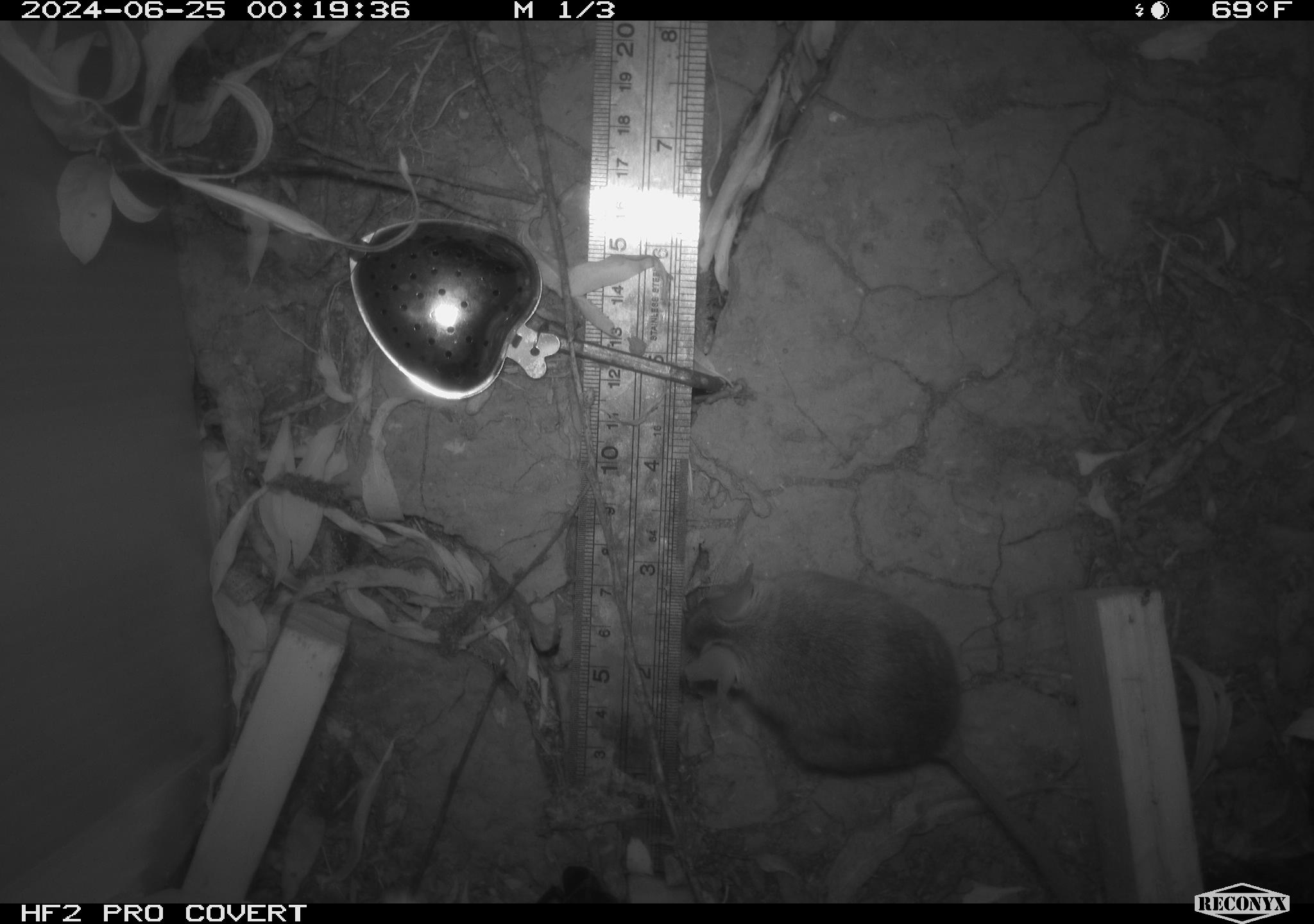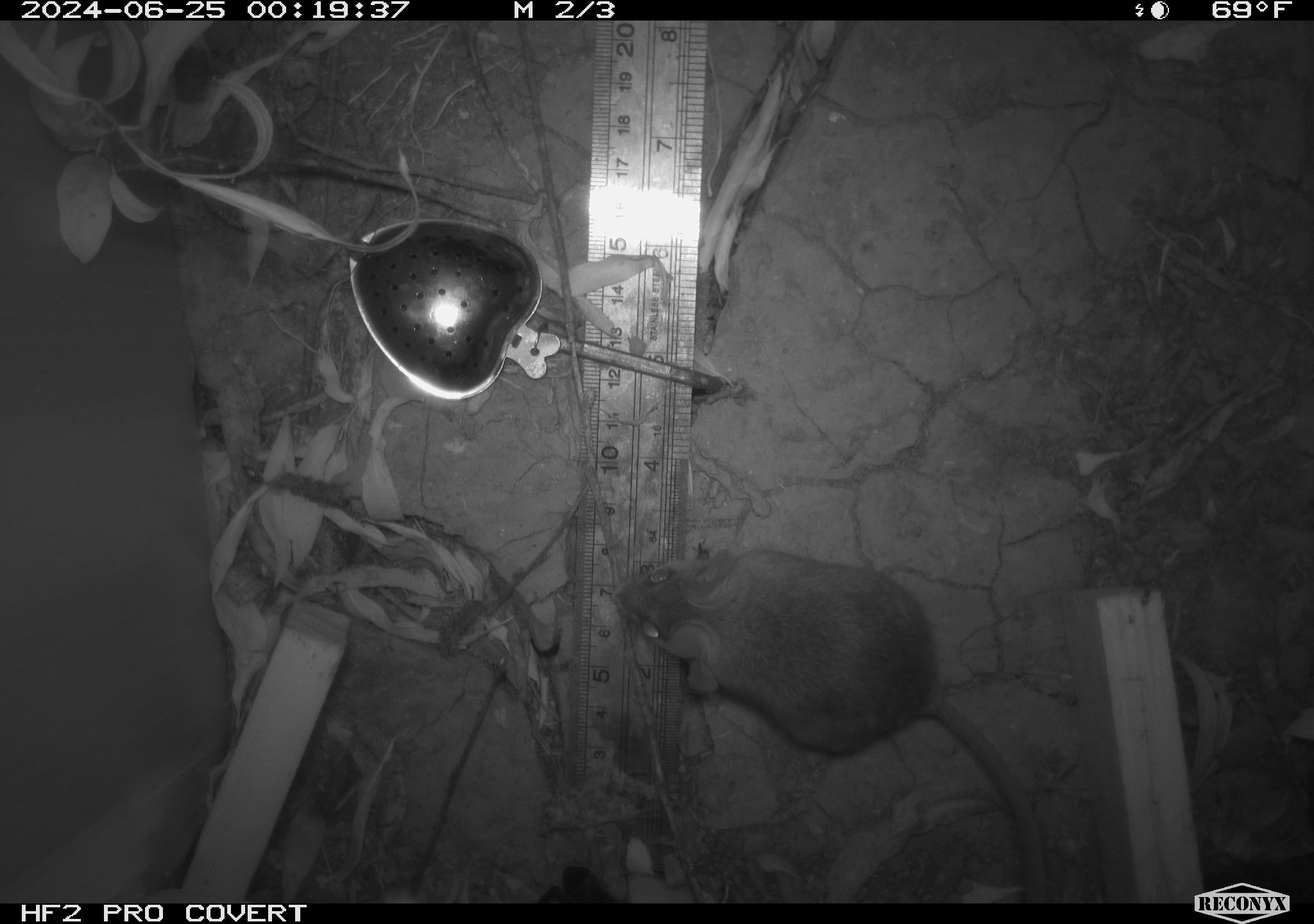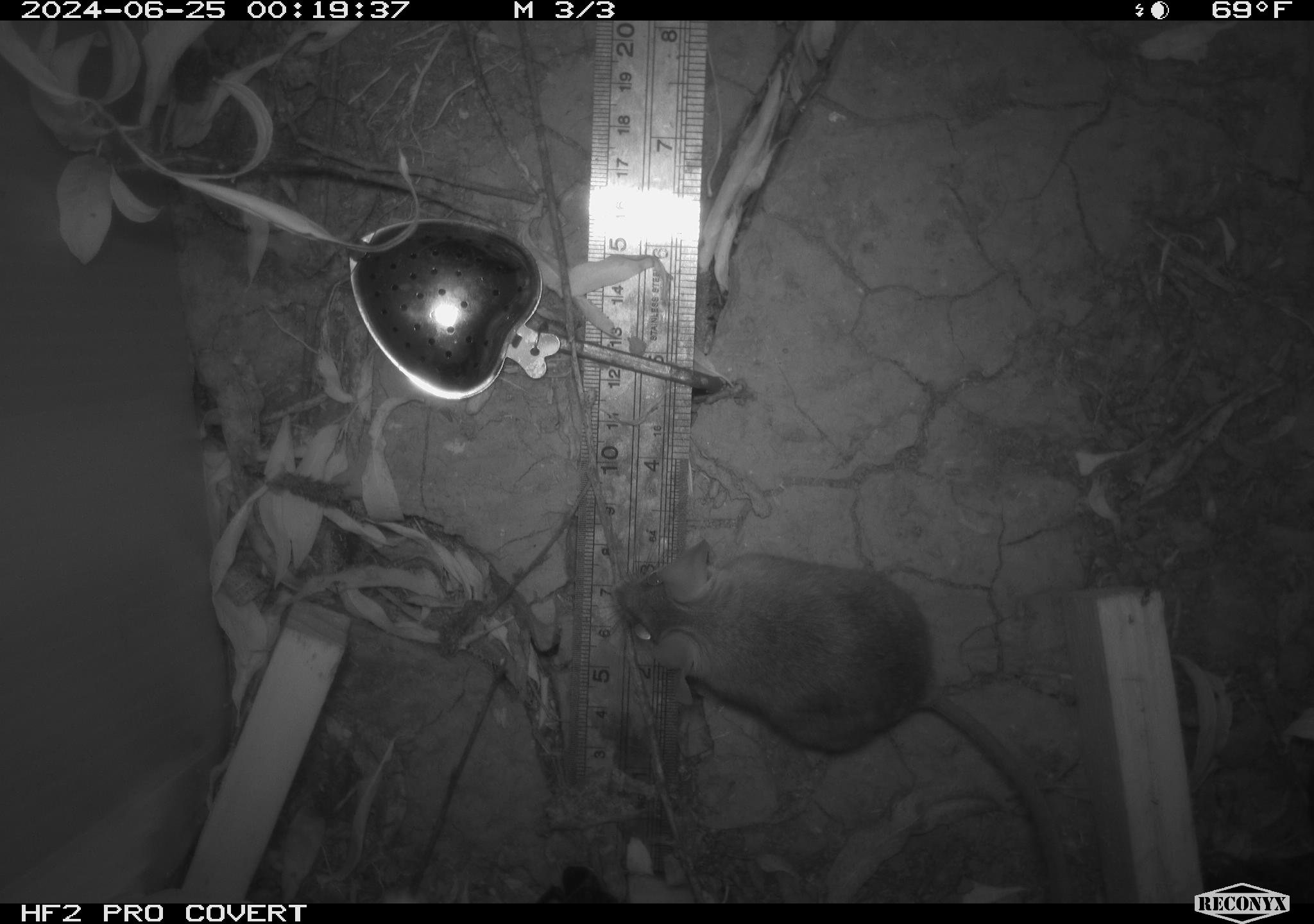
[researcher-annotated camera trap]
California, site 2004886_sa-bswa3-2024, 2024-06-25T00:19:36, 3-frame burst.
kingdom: Animalia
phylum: Chordata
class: Mammalia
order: Rodentia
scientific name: Rodentia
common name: mouse species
Mouse species (Rodentia).